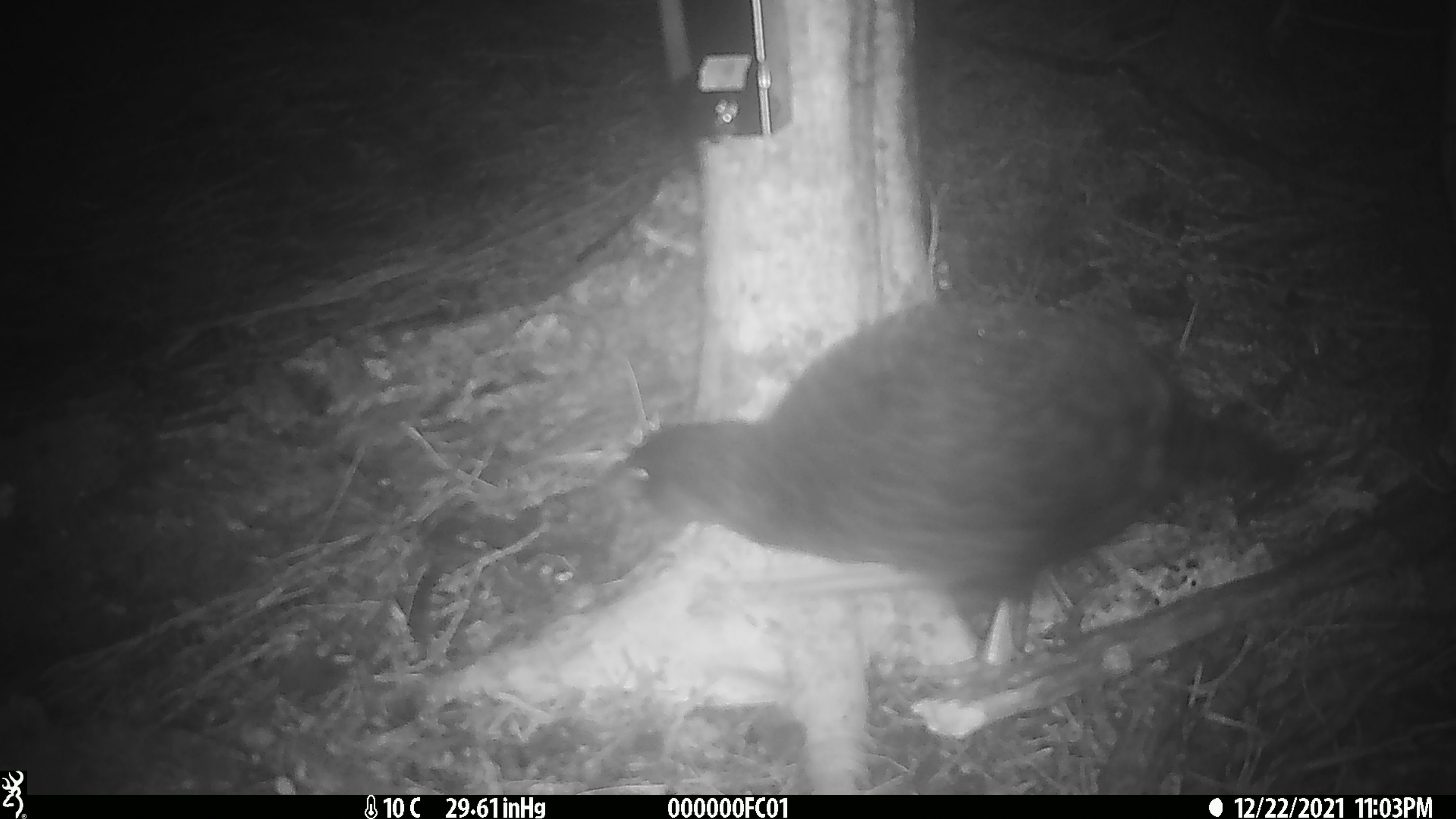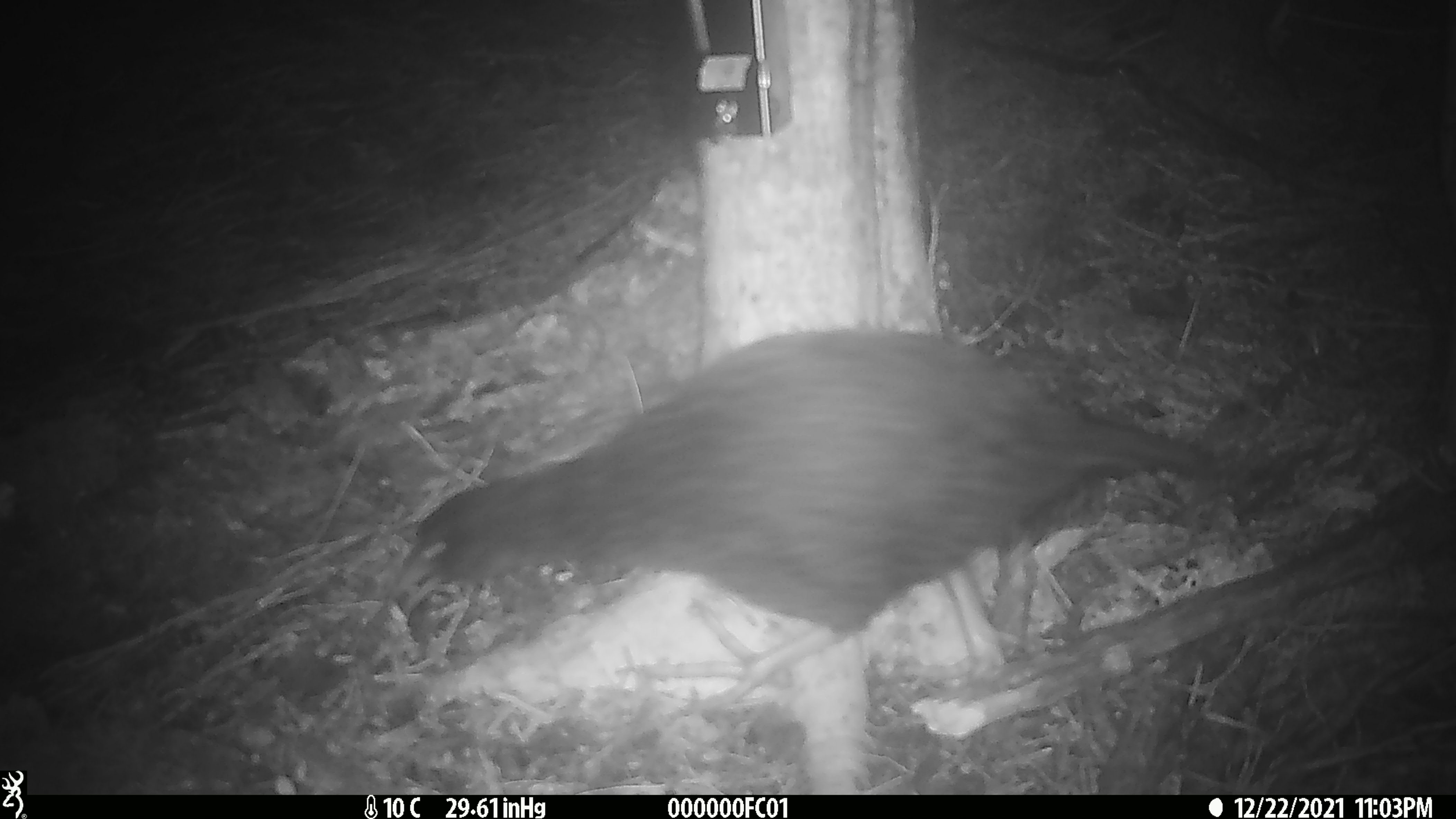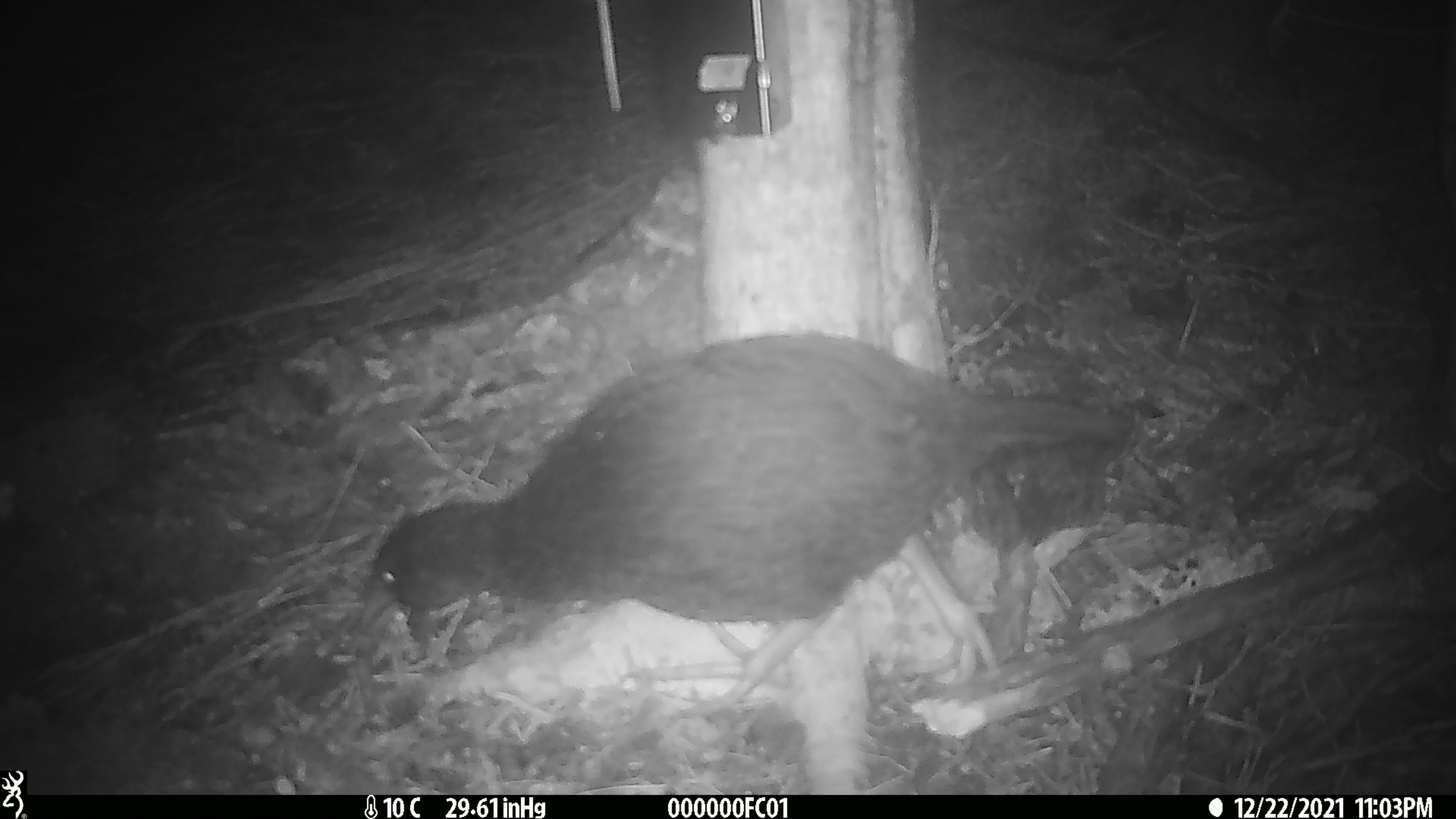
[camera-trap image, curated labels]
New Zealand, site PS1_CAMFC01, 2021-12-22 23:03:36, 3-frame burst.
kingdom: Animalia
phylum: Chordata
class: Aves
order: Gruiformes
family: Rallidae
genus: Gallirallus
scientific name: Gallirallus australis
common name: weka